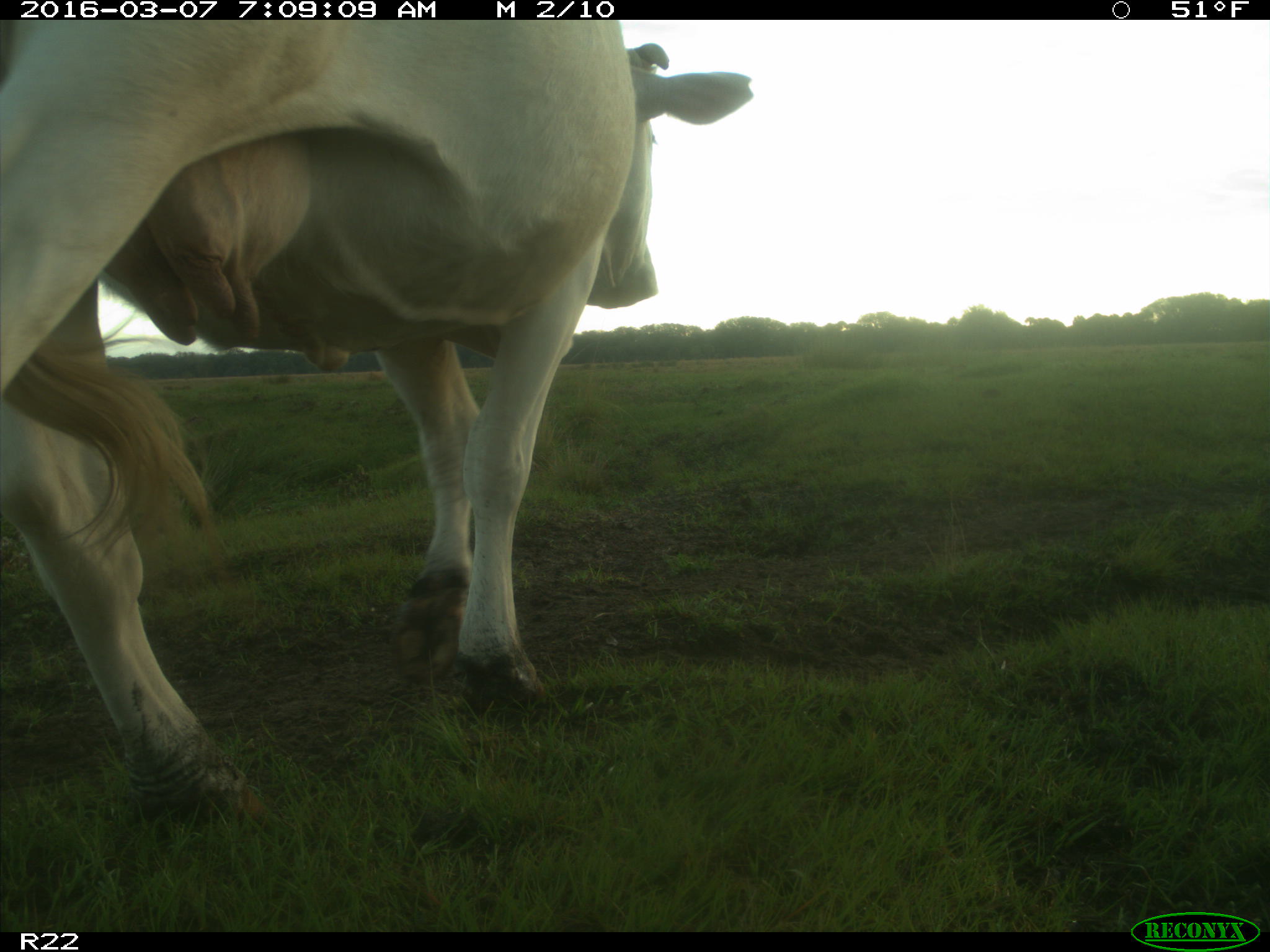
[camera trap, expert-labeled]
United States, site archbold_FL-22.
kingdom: Animalia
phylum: Chordata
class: Mammalia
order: Artiodactyla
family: Bovidae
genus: Bos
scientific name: Bos taurus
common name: domestic cow